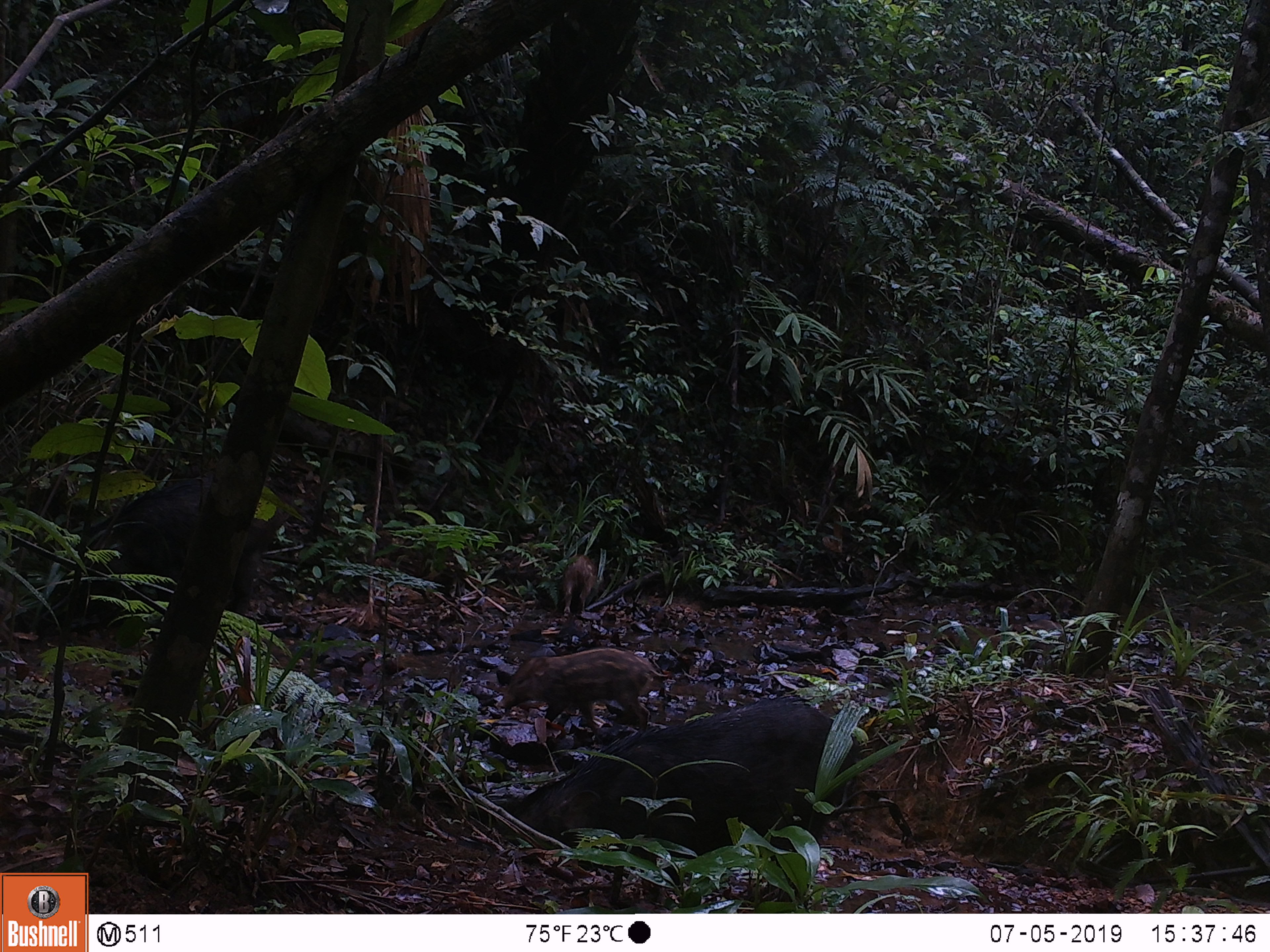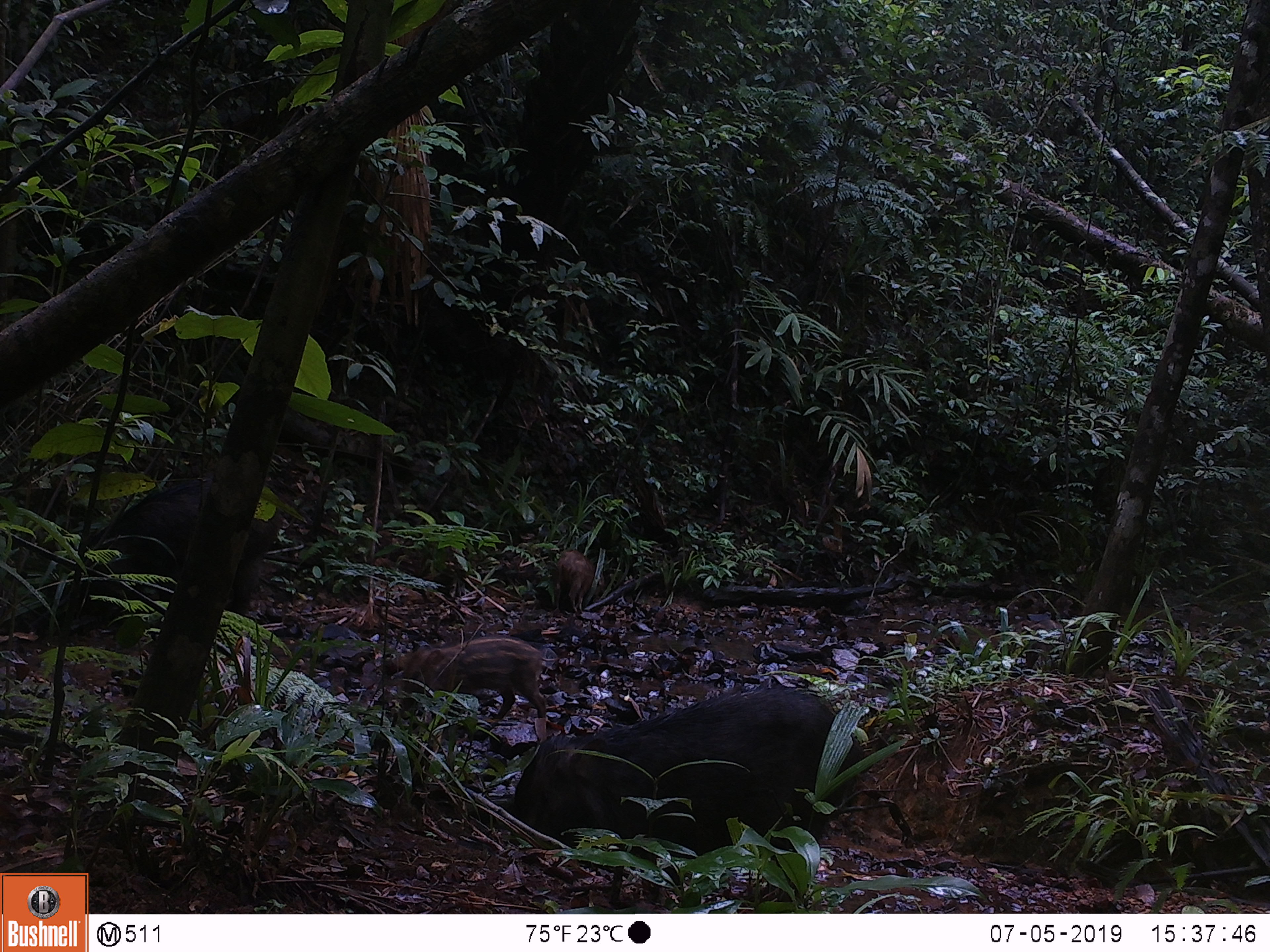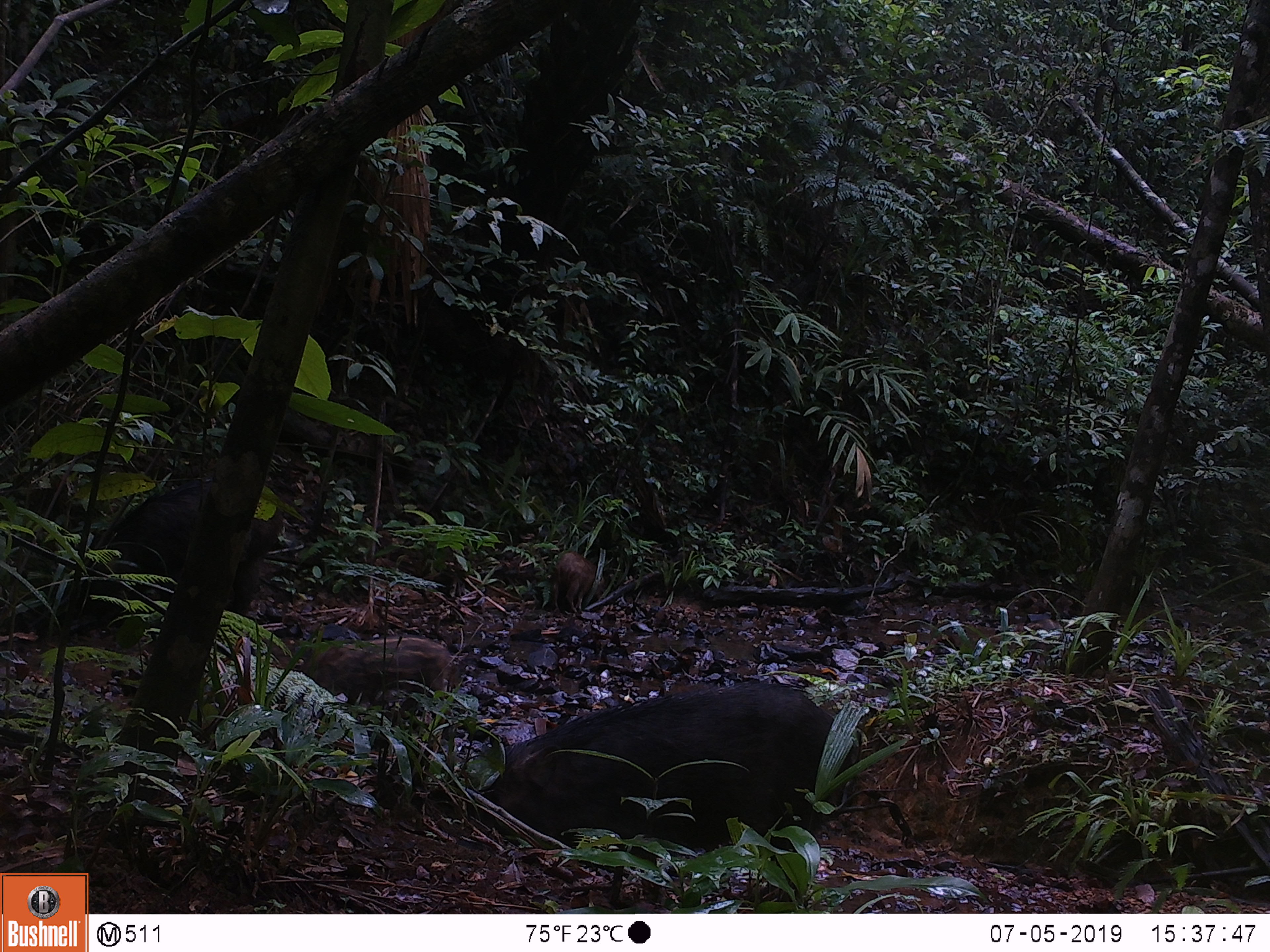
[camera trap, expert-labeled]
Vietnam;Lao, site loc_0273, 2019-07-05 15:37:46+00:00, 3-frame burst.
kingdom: Animalia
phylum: Chordata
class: Mammalia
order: Artiodactyla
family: Suidae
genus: Sus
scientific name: Sus scrofa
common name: eurasian wild pig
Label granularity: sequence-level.